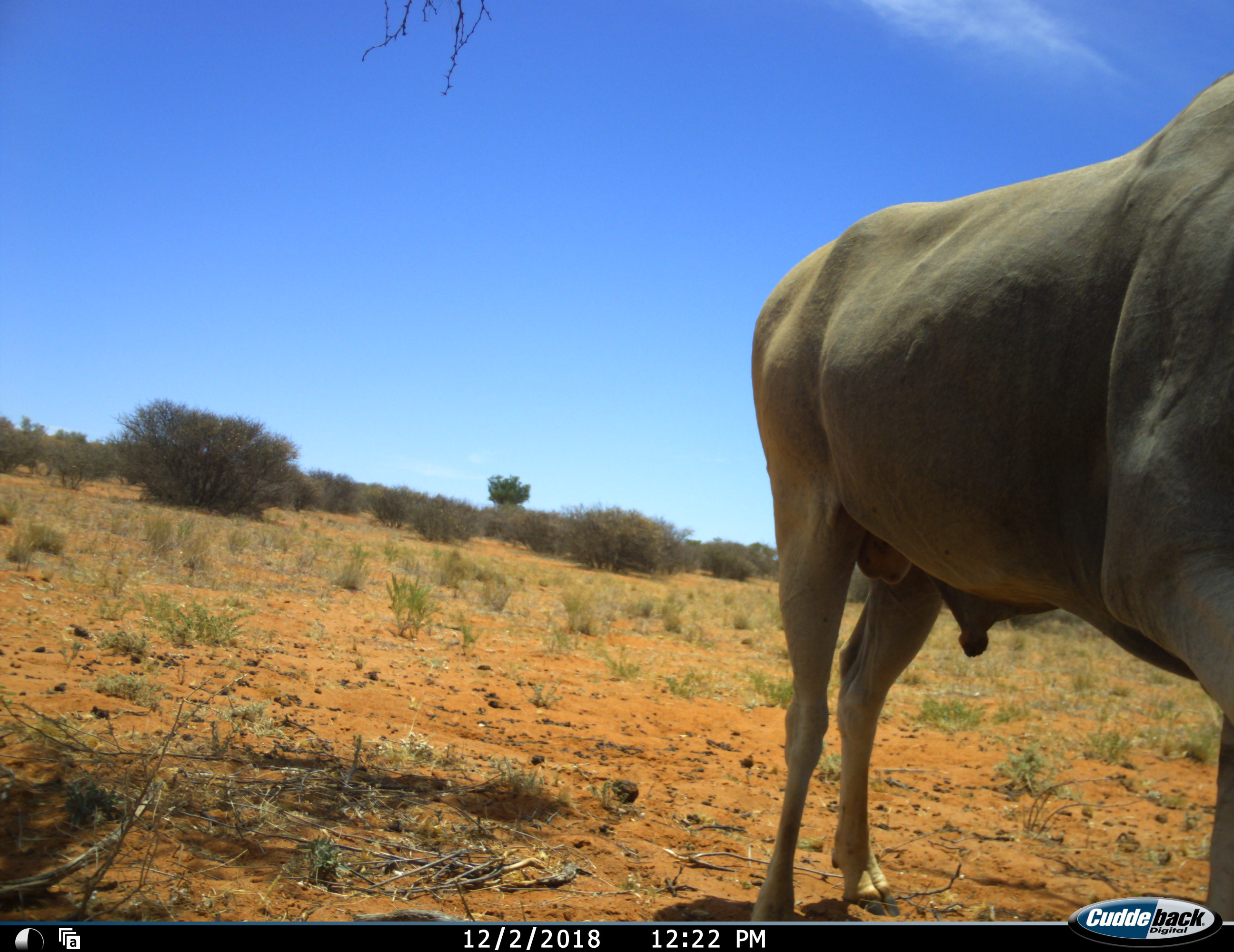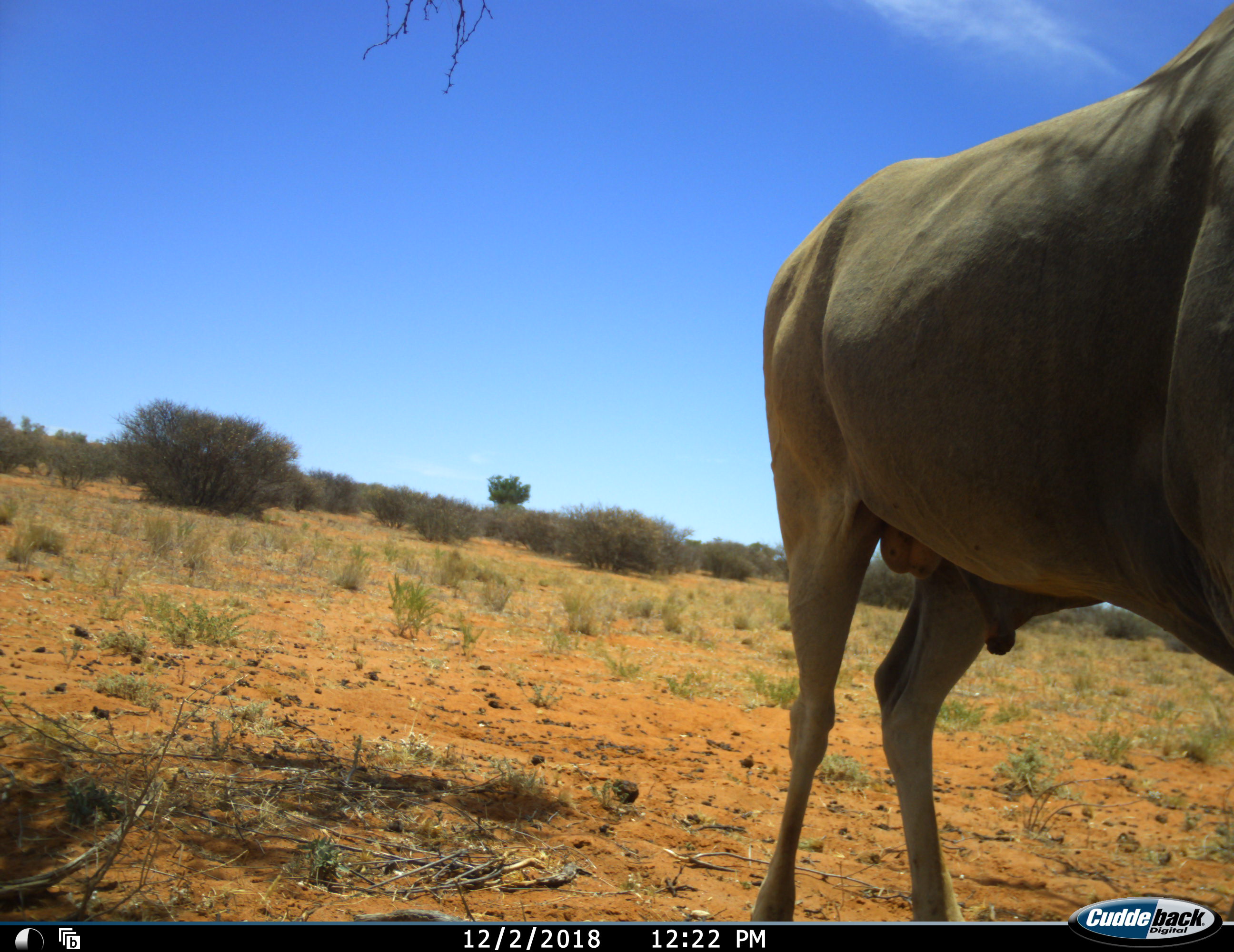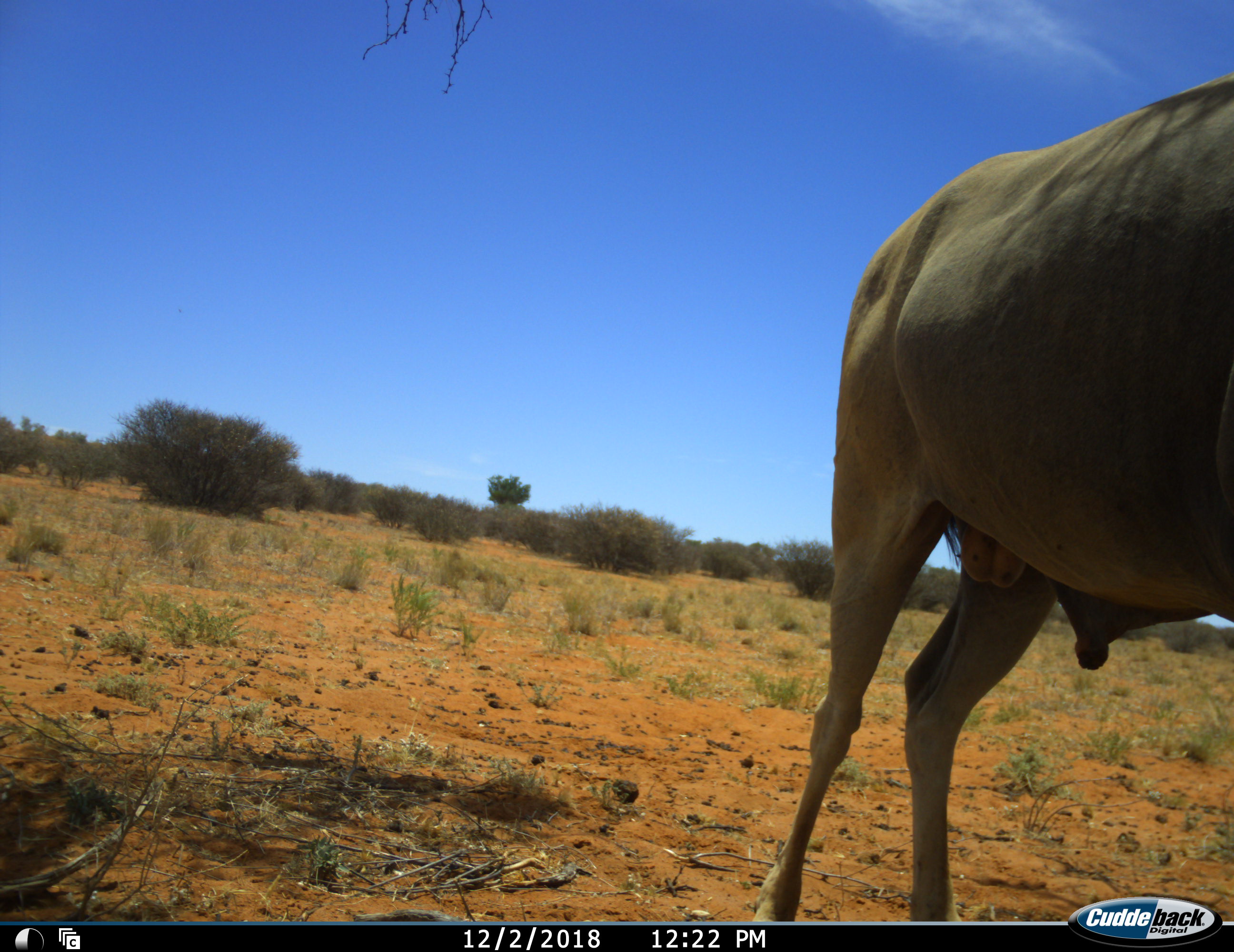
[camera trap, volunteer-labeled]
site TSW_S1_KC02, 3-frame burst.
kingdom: Animalia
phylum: Chordata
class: Mammalia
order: Artiodactyla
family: Bovidae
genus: Tragelaphus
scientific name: Tragelaphus oryx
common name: eland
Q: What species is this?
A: Eland (Tragelaphus oryx).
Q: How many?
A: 1.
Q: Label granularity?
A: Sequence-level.